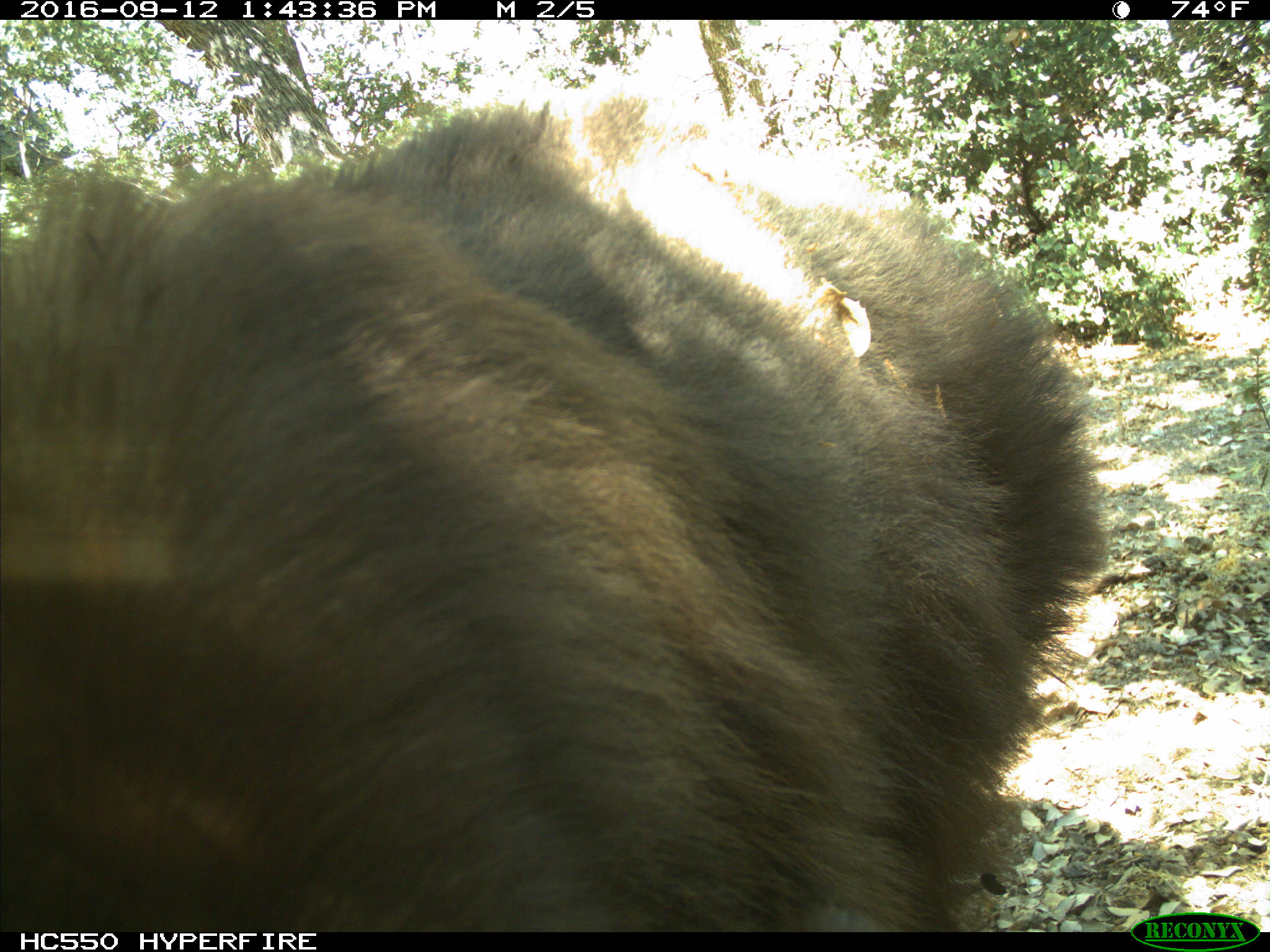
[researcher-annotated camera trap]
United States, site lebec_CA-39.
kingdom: Animalia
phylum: Chordata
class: Mammalia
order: Carnivora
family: Ursidae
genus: Ursus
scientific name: Ursus americanus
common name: american black bear